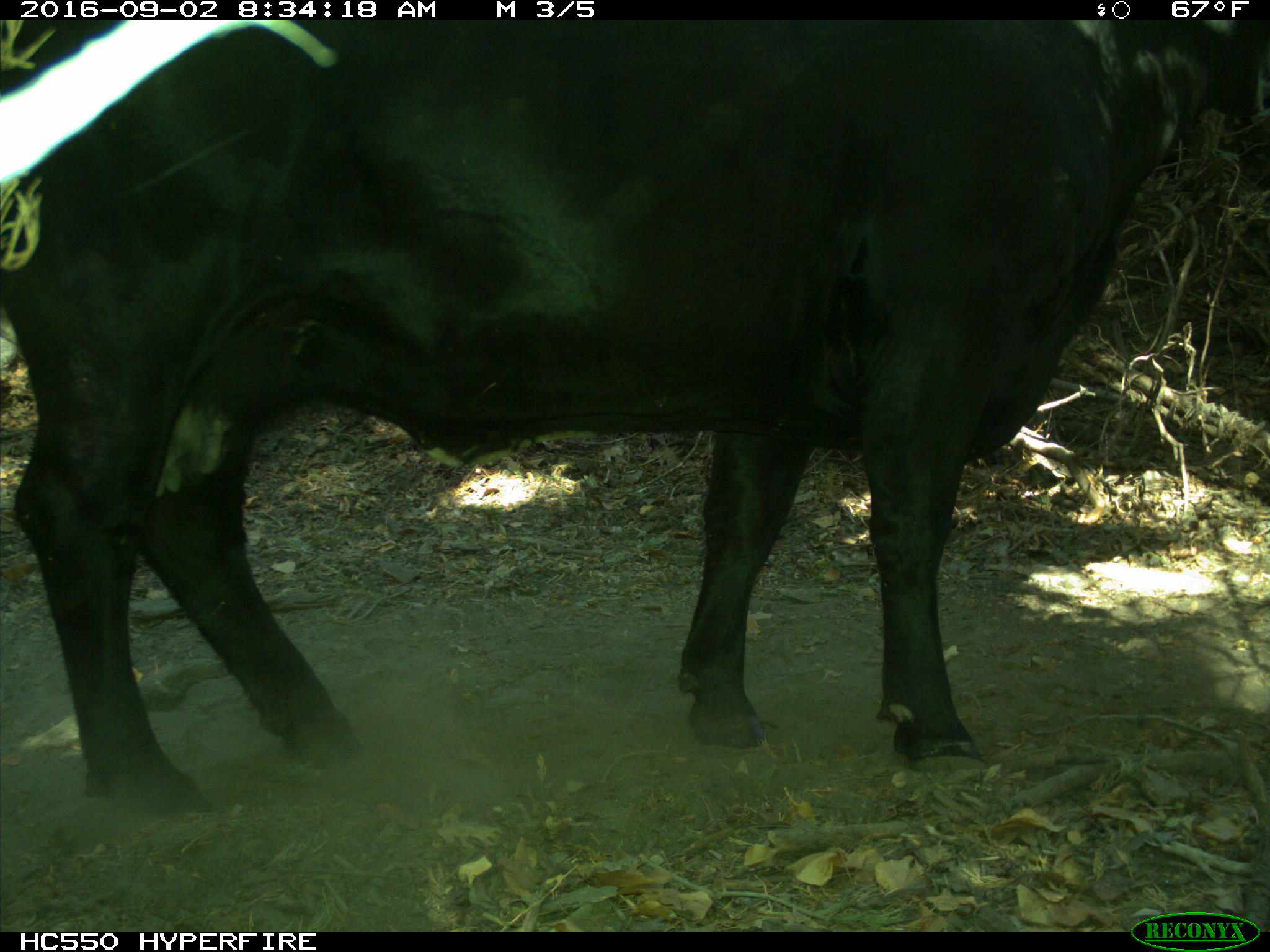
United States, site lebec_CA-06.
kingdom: Animalia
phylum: Chordata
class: Mammalia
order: Artiodactyla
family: Bovidae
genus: Bos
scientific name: Bos taurus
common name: domestic cow